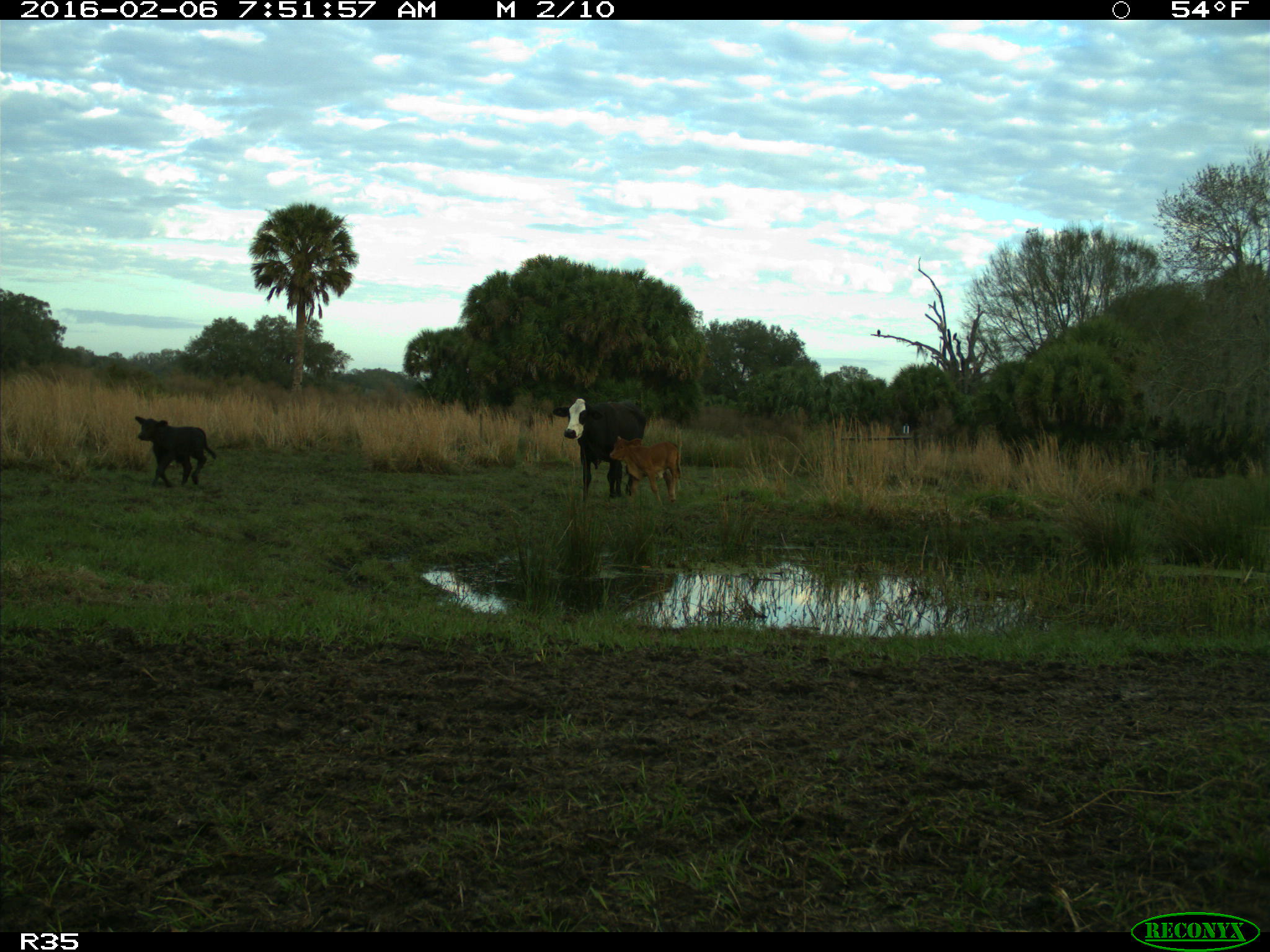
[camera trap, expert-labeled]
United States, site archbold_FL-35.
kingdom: Animalia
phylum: Chordata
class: Mammalia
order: Artiodactyla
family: Bovidae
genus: Bos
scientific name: Bos taurus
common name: domestic cow